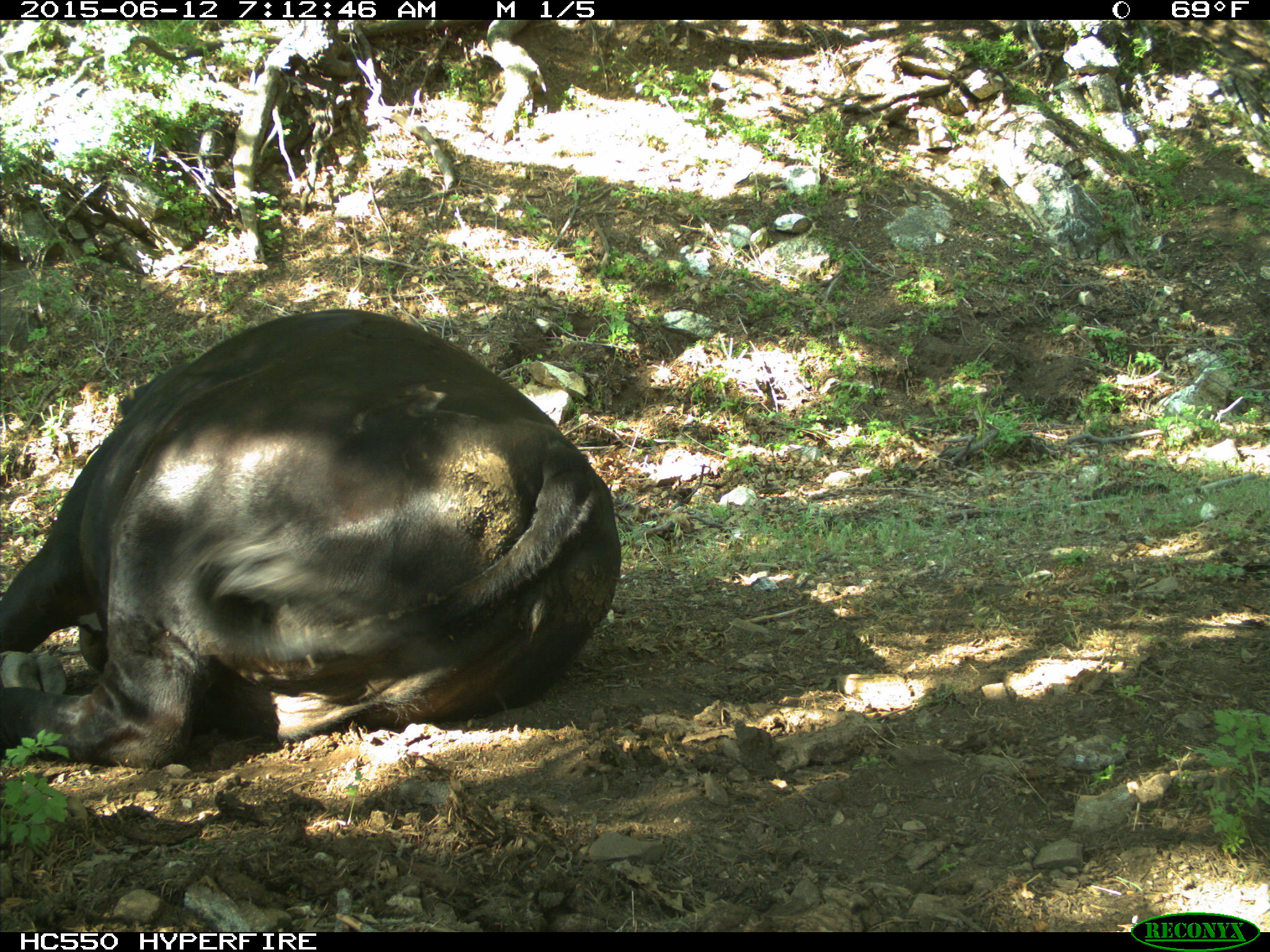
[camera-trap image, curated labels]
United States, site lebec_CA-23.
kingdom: Animalia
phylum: Chordata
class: Mammalia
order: Artiodactyla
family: Bovidae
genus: Bos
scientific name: Bos taurus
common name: domestic cow